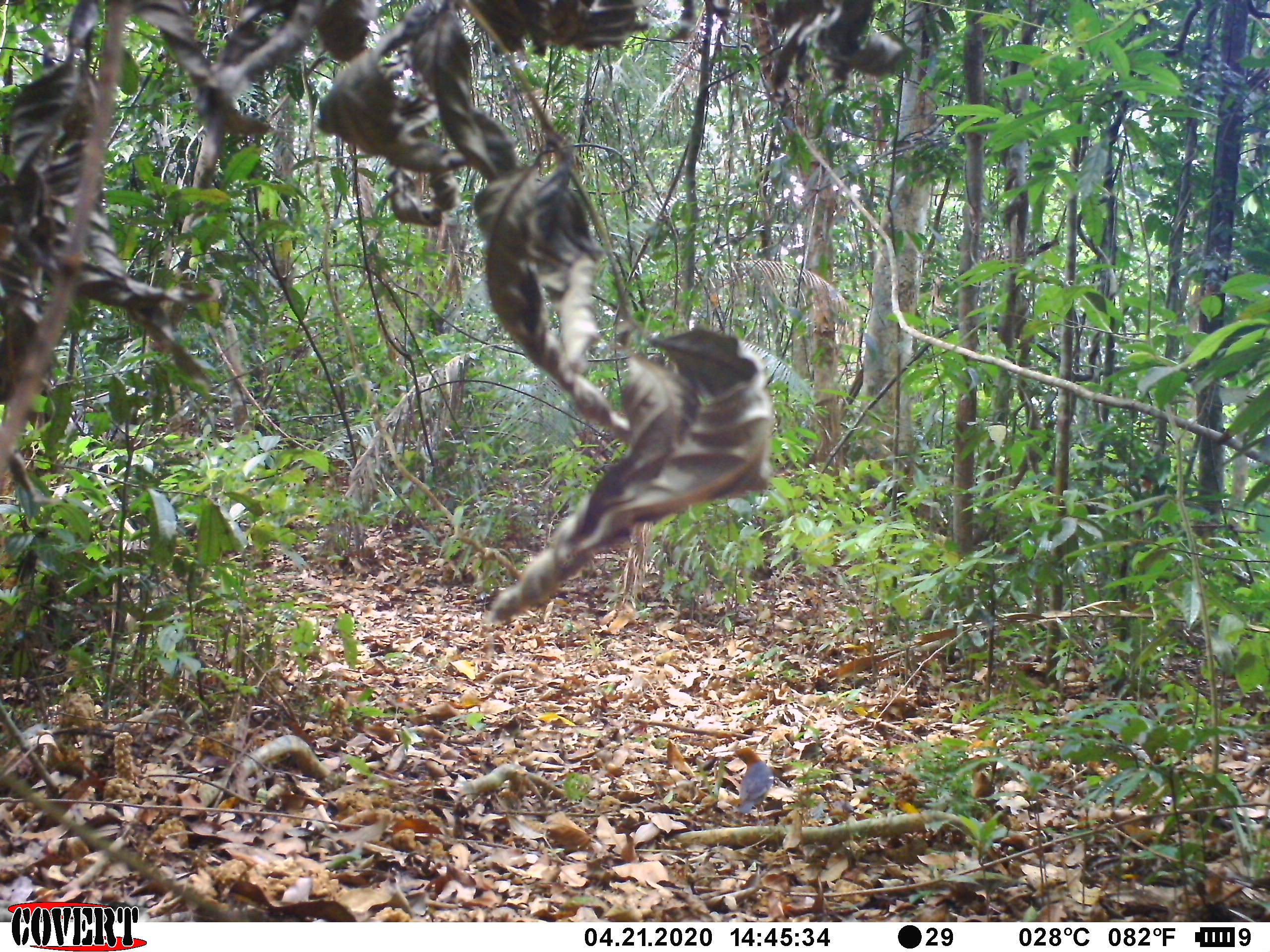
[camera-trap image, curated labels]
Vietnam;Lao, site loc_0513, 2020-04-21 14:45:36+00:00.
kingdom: Animalia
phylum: Chordata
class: Aves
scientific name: Aves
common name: bird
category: unidentified bird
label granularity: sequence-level